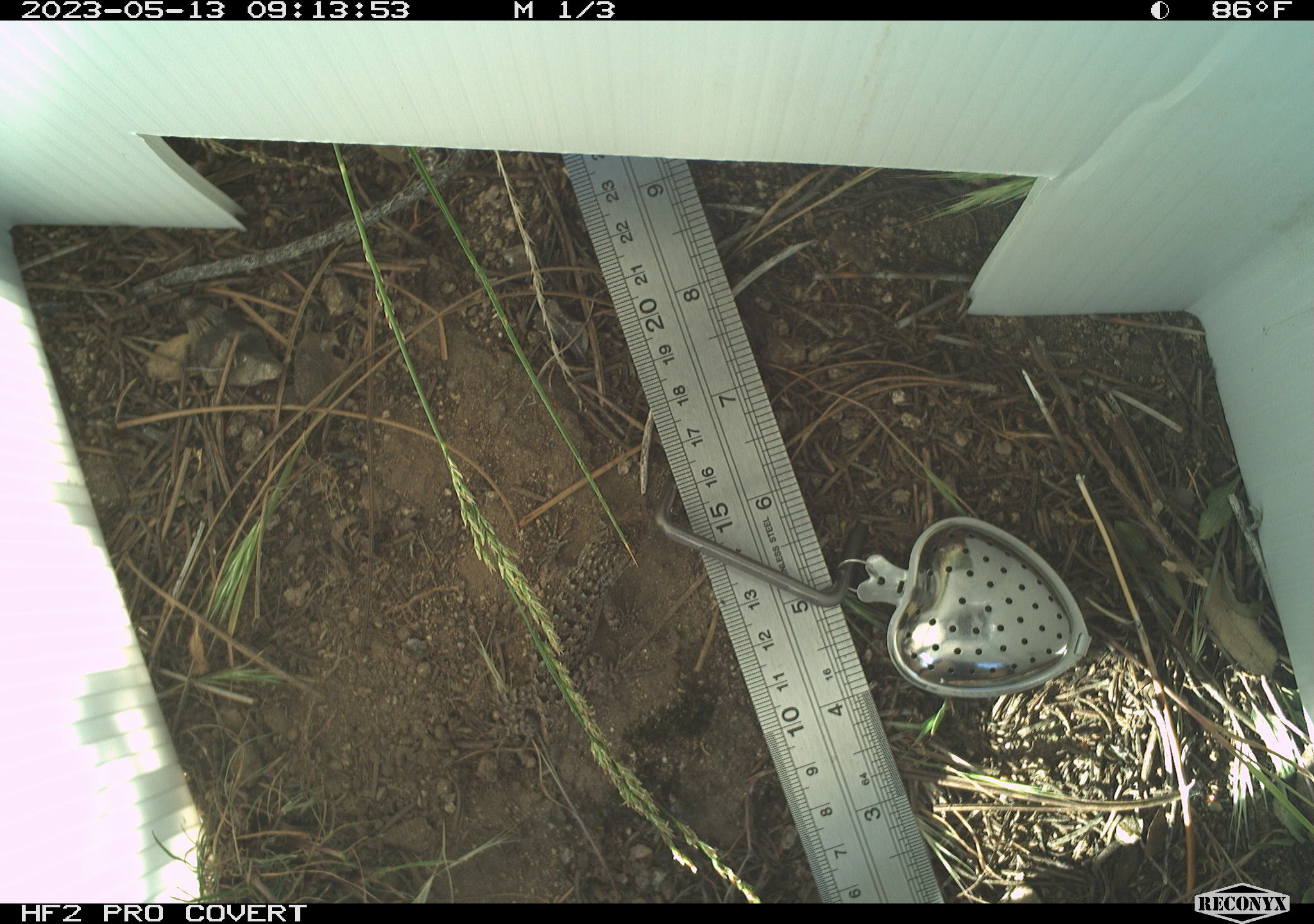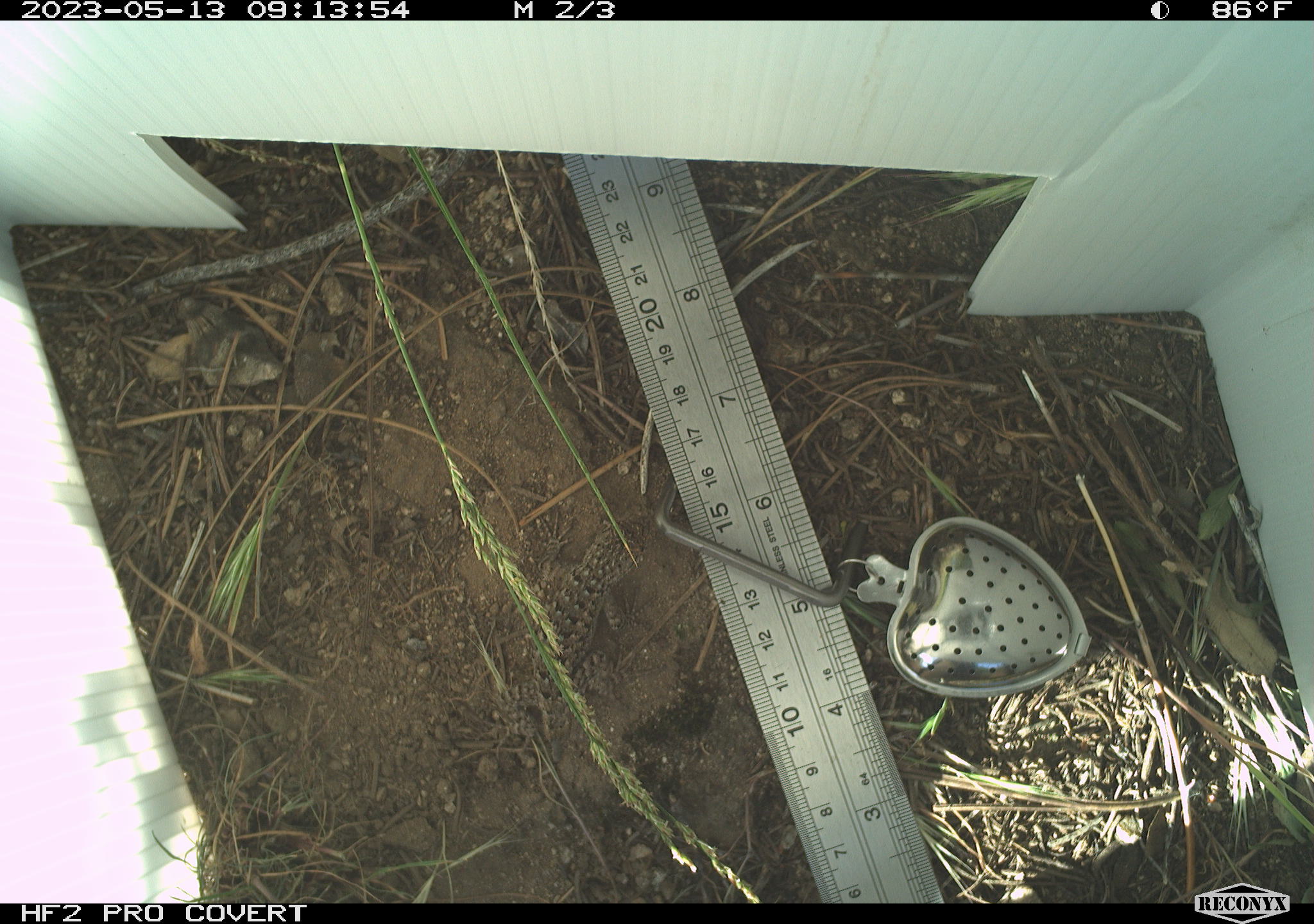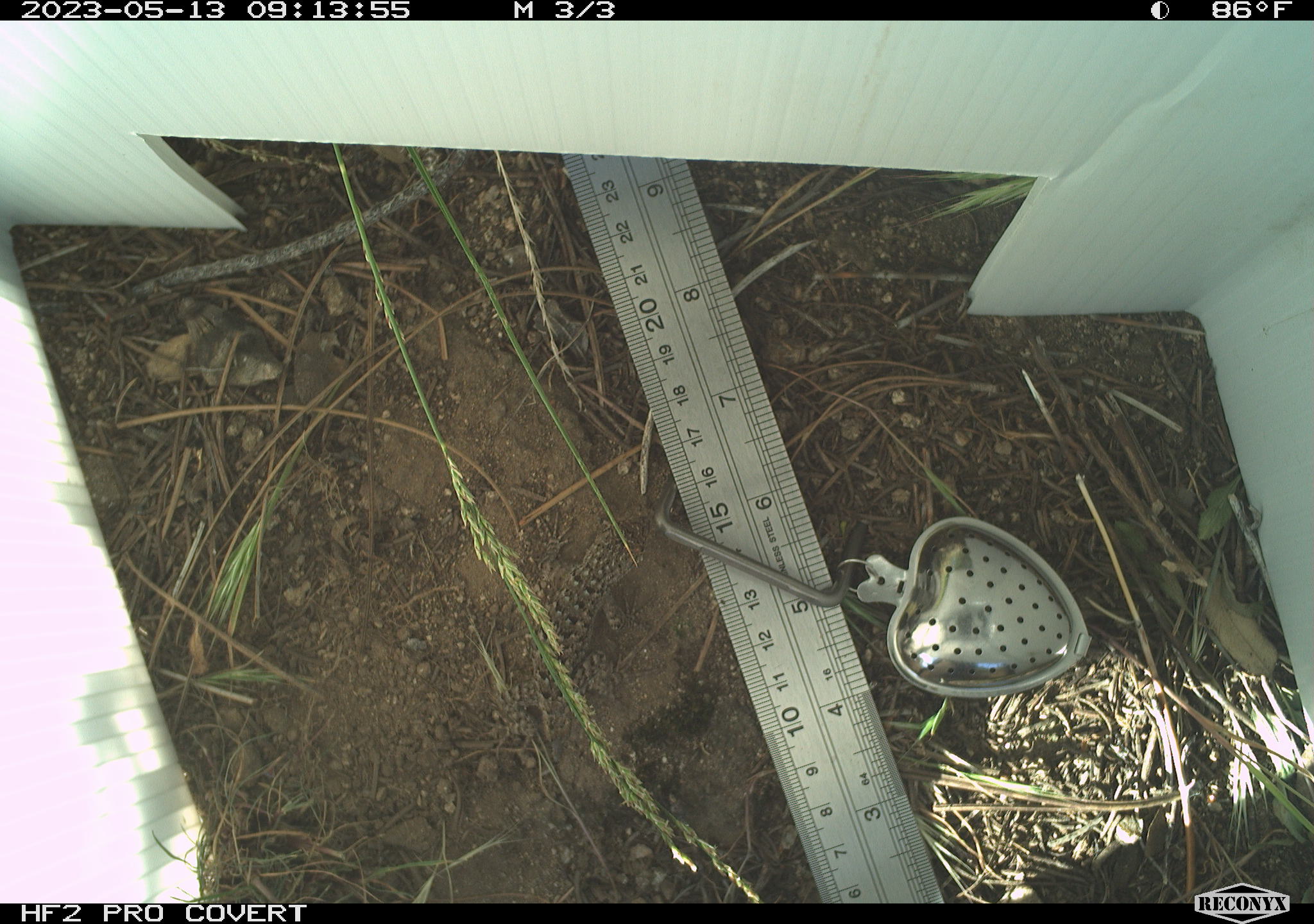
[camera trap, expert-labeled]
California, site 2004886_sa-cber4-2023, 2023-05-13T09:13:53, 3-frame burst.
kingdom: Animalia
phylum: Chordata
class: Reptilia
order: Squamata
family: Phrynosomatidae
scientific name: Phrynosomatidae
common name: phrynosomatid lizards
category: phrynosomatidae family